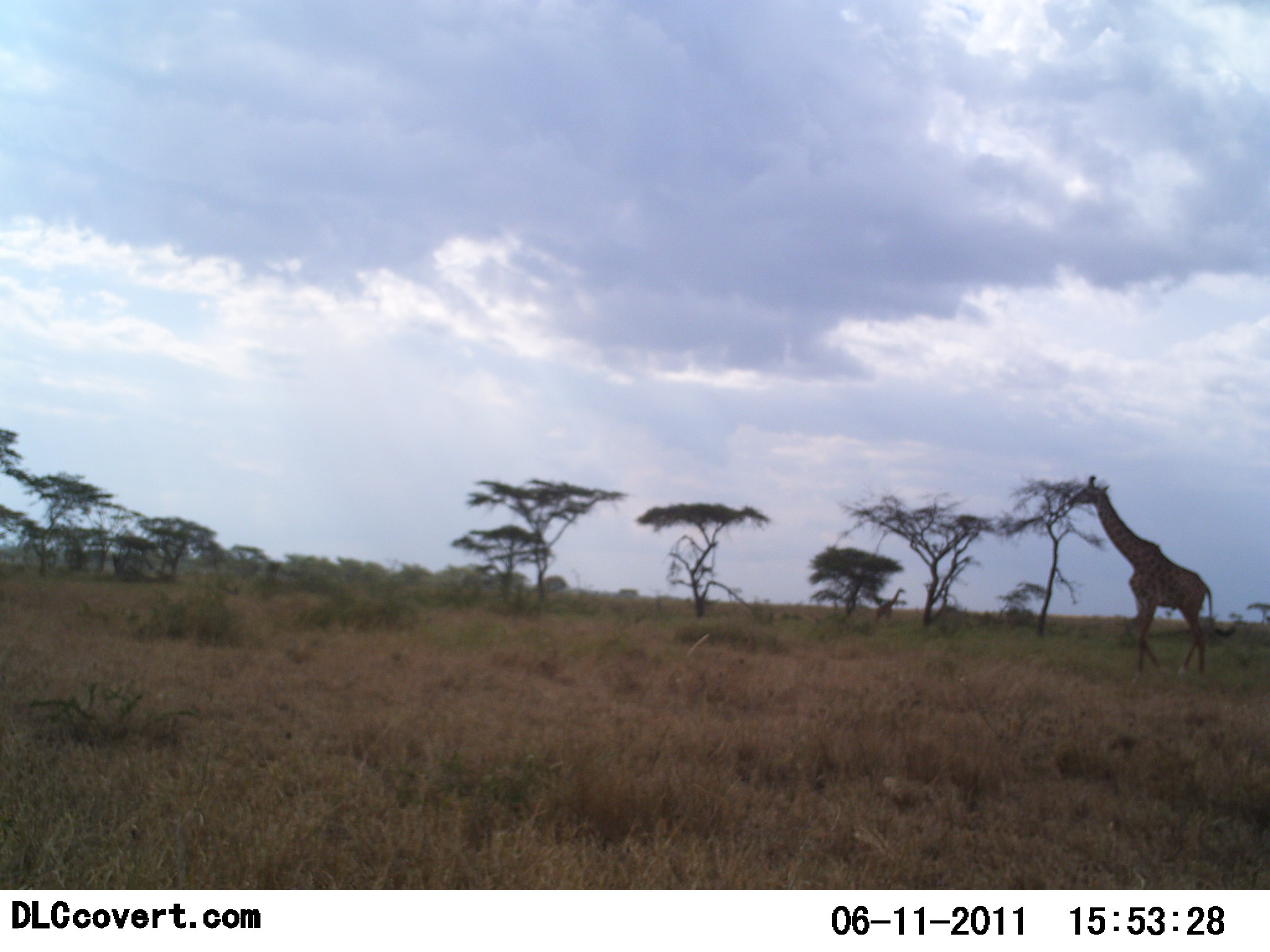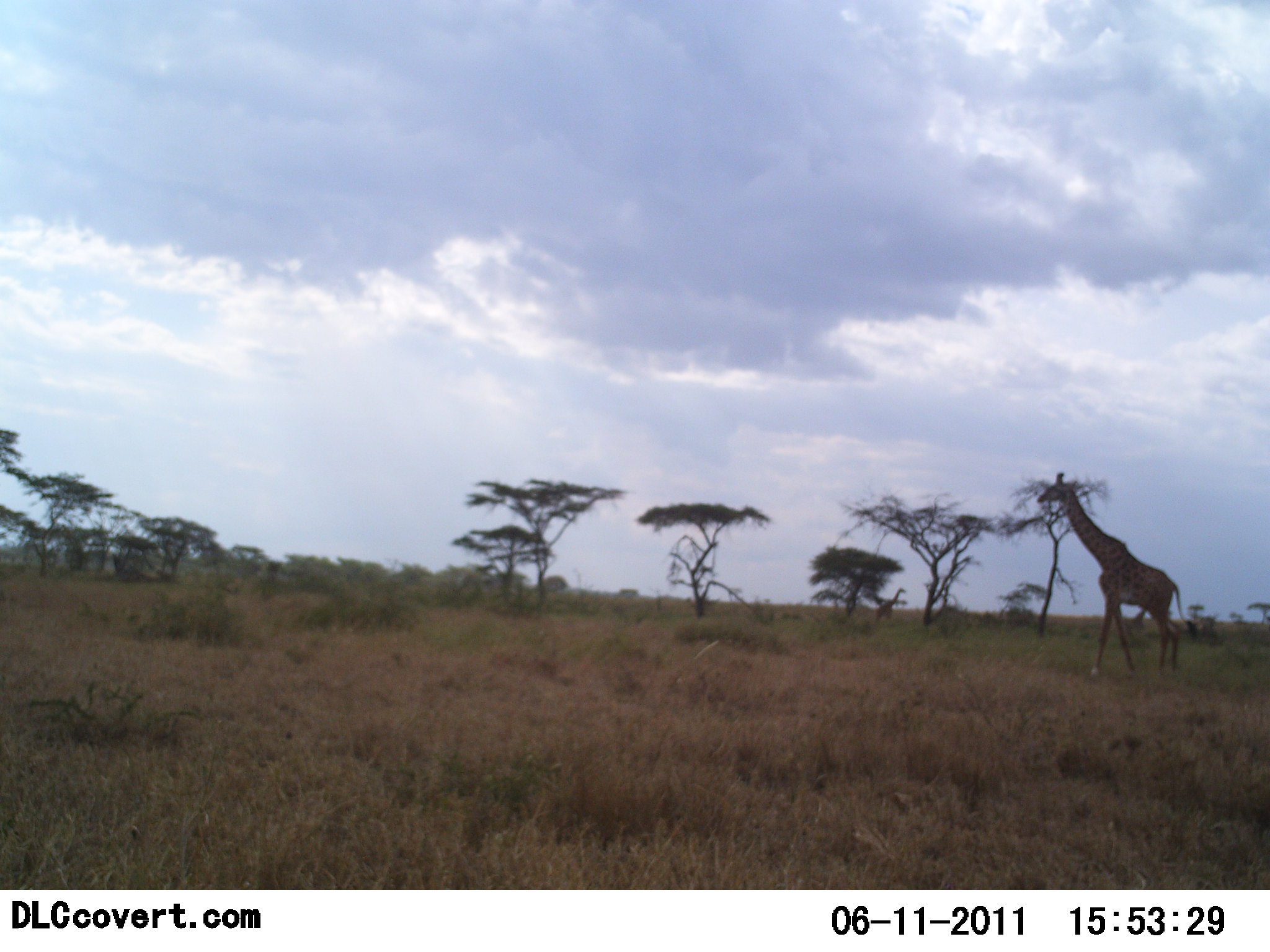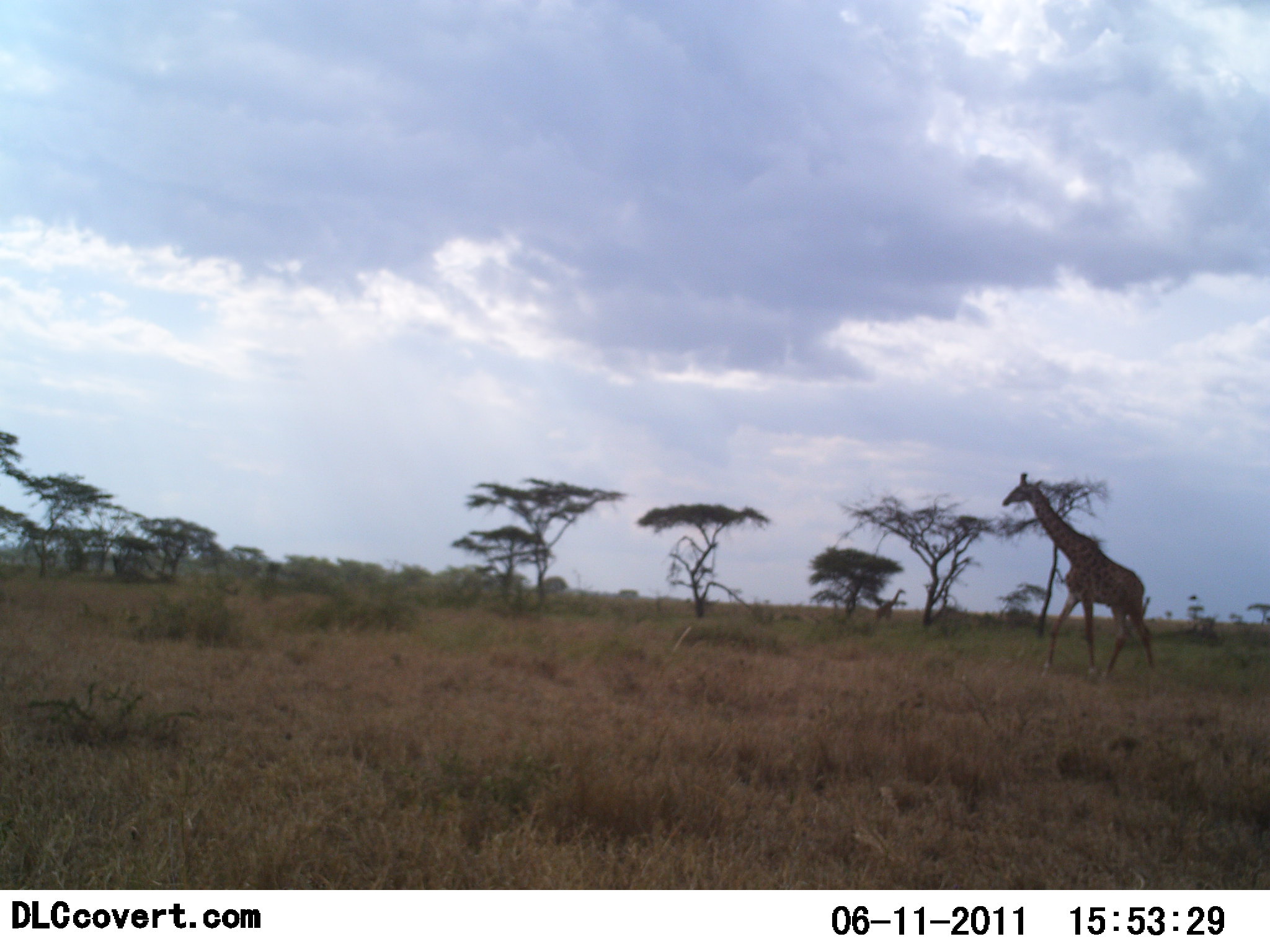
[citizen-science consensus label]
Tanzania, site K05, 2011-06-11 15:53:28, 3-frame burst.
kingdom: Animalia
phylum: Chordata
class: Mammalia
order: Artiodactyla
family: Giraffidae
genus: Giraffa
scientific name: Giraffa camelopardalis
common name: giraffe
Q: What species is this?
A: Giraffe (Giraffa camelopardalis).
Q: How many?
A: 1.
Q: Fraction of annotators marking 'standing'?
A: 9%.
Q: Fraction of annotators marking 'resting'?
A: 0%.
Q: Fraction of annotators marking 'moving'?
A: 100%.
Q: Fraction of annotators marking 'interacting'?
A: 0%.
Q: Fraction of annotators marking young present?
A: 0%.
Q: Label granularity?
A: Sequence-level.